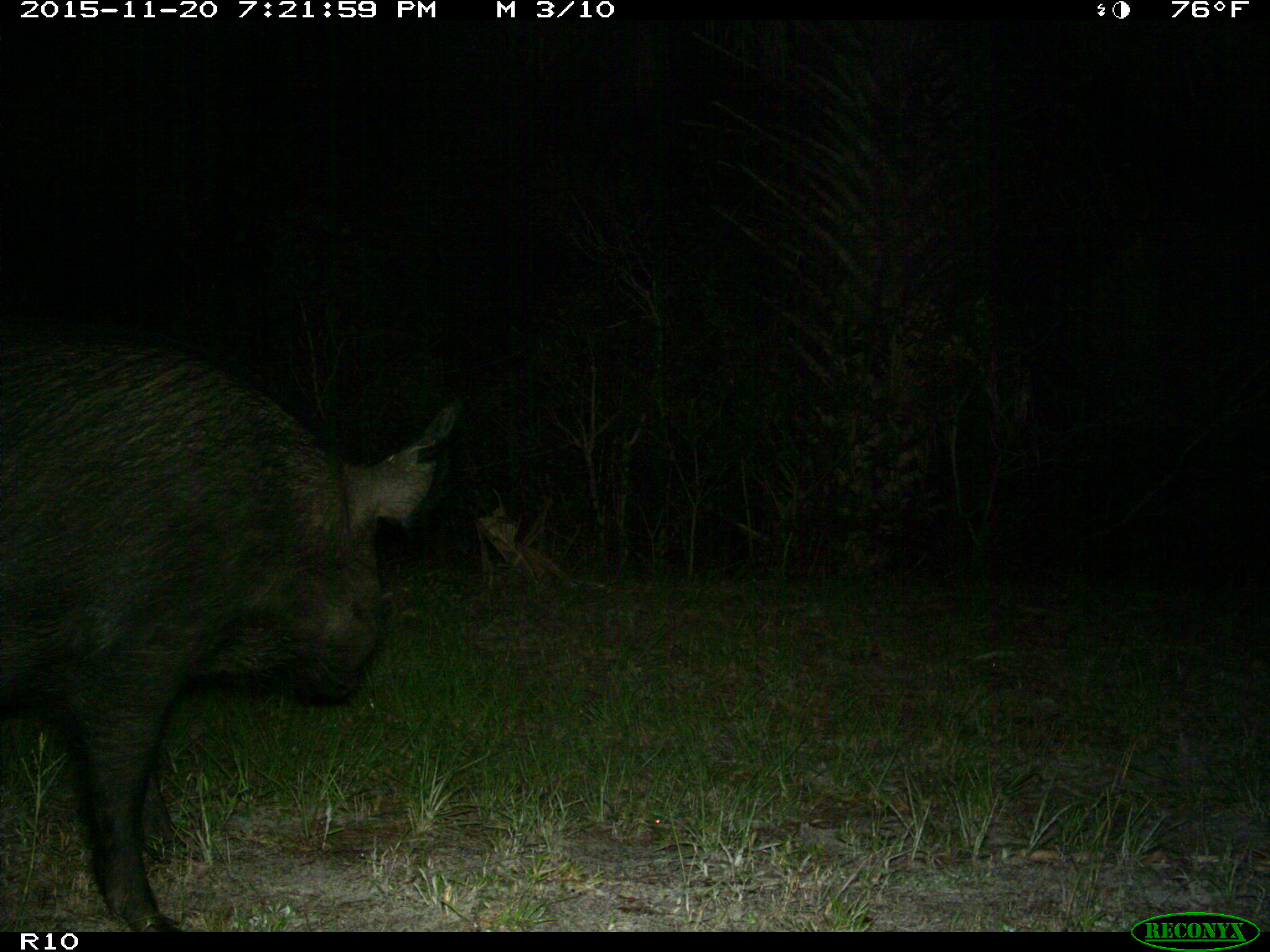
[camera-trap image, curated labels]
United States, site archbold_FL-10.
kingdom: Animalia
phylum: Chordata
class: Mammalia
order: Artiodactyla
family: Suidae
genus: Sus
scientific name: Sus scrofa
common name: wild boar